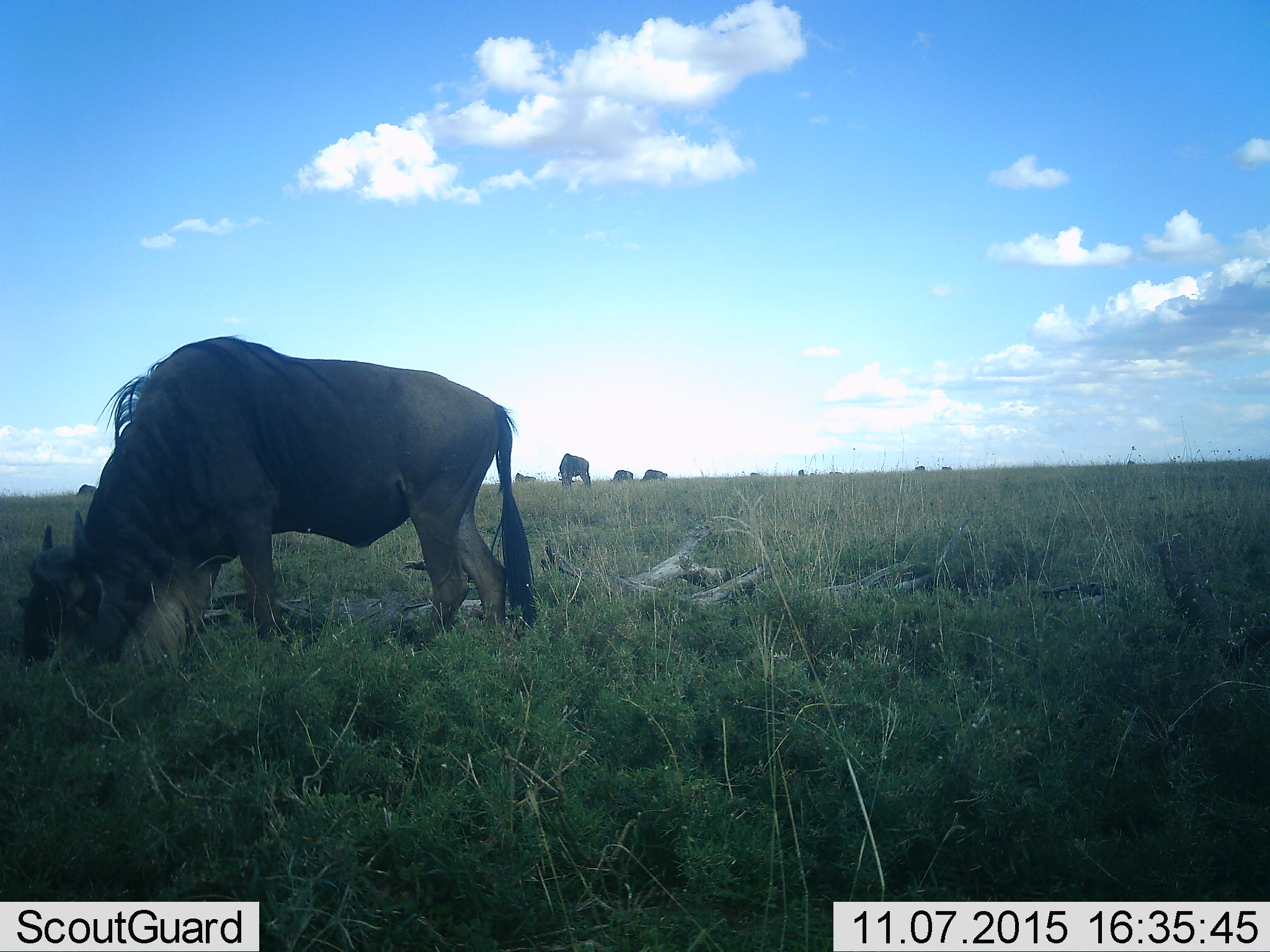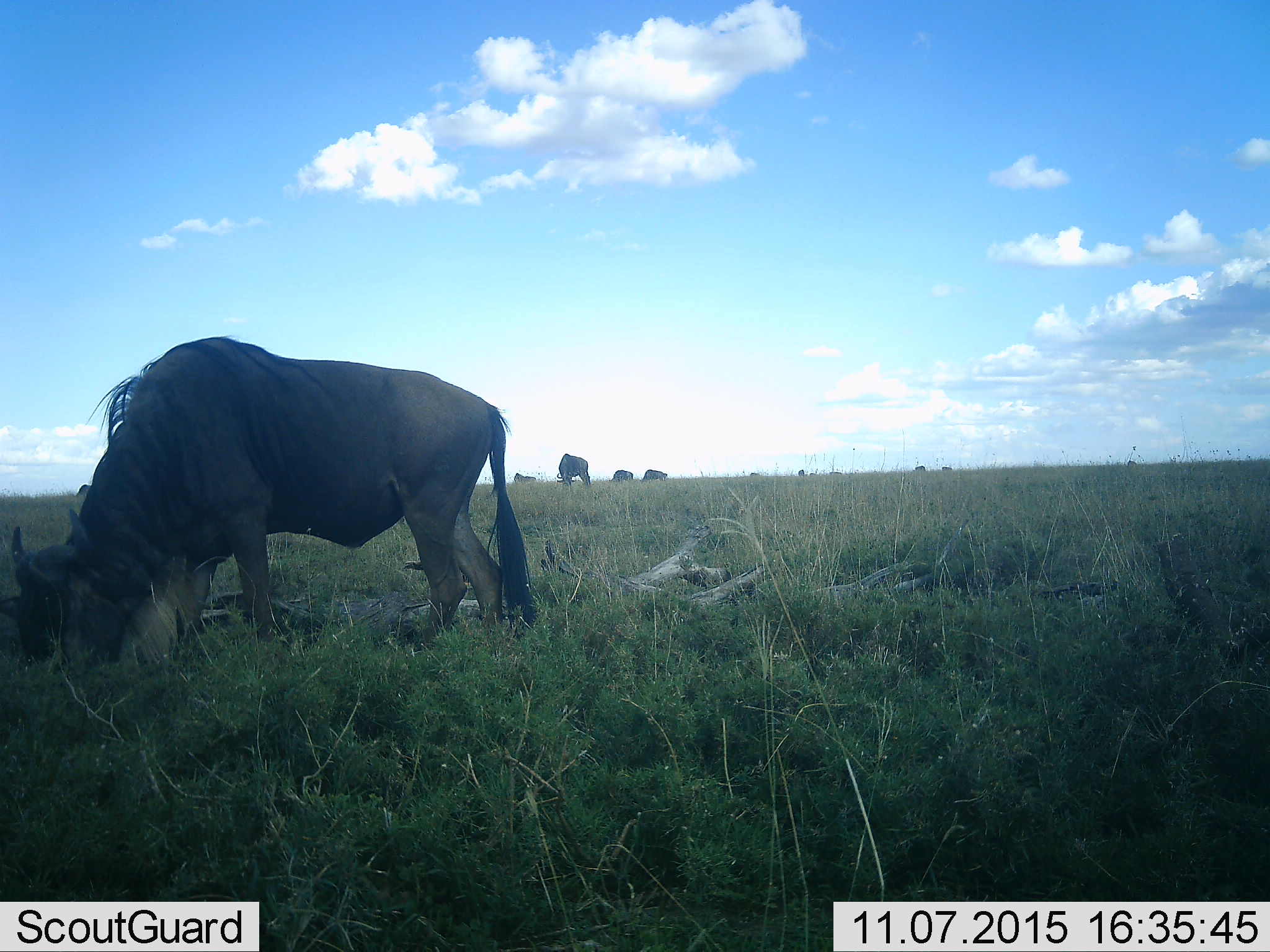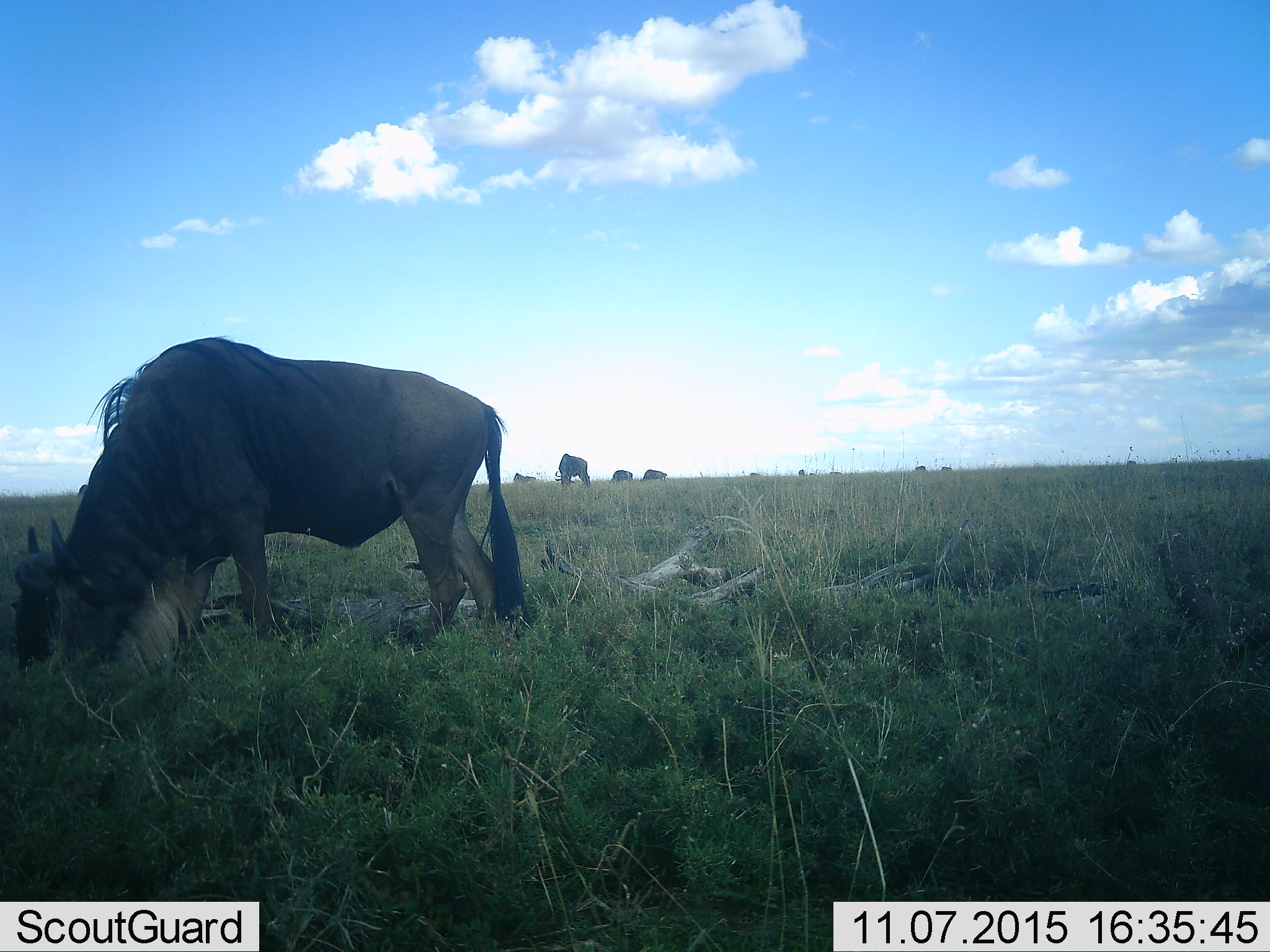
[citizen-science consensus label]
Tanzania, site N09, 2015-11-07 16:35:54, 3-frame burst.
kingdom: Animalia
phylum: Chordata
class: Mammalia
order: Artiodactyla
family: Bovidae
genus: Connochaetes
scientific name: Connochaetes taurinus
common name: blue wildebeest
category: wildebeest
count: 11-50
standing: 50%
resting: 0%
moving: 33%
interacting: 0%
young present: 0%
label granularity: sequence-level